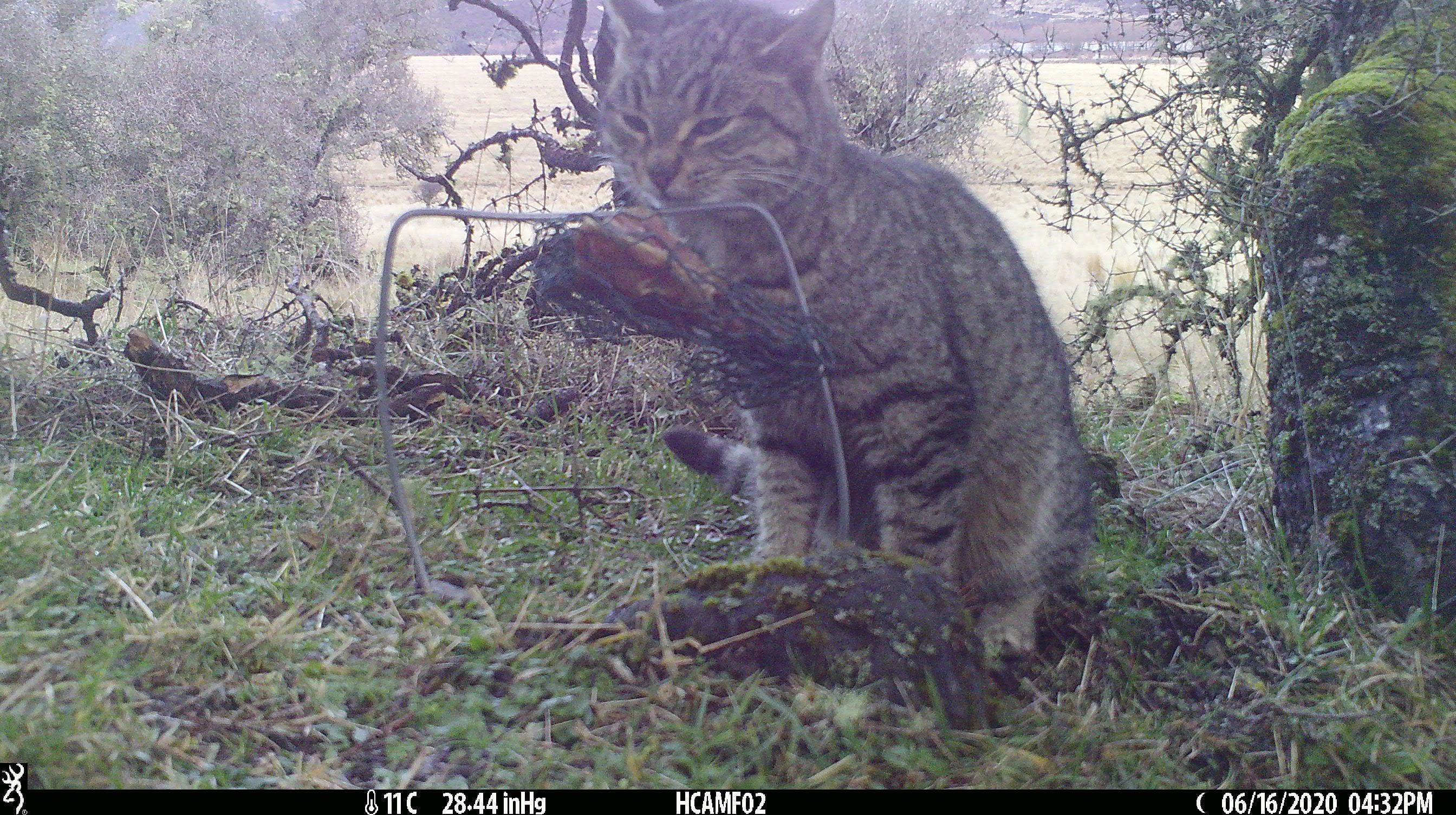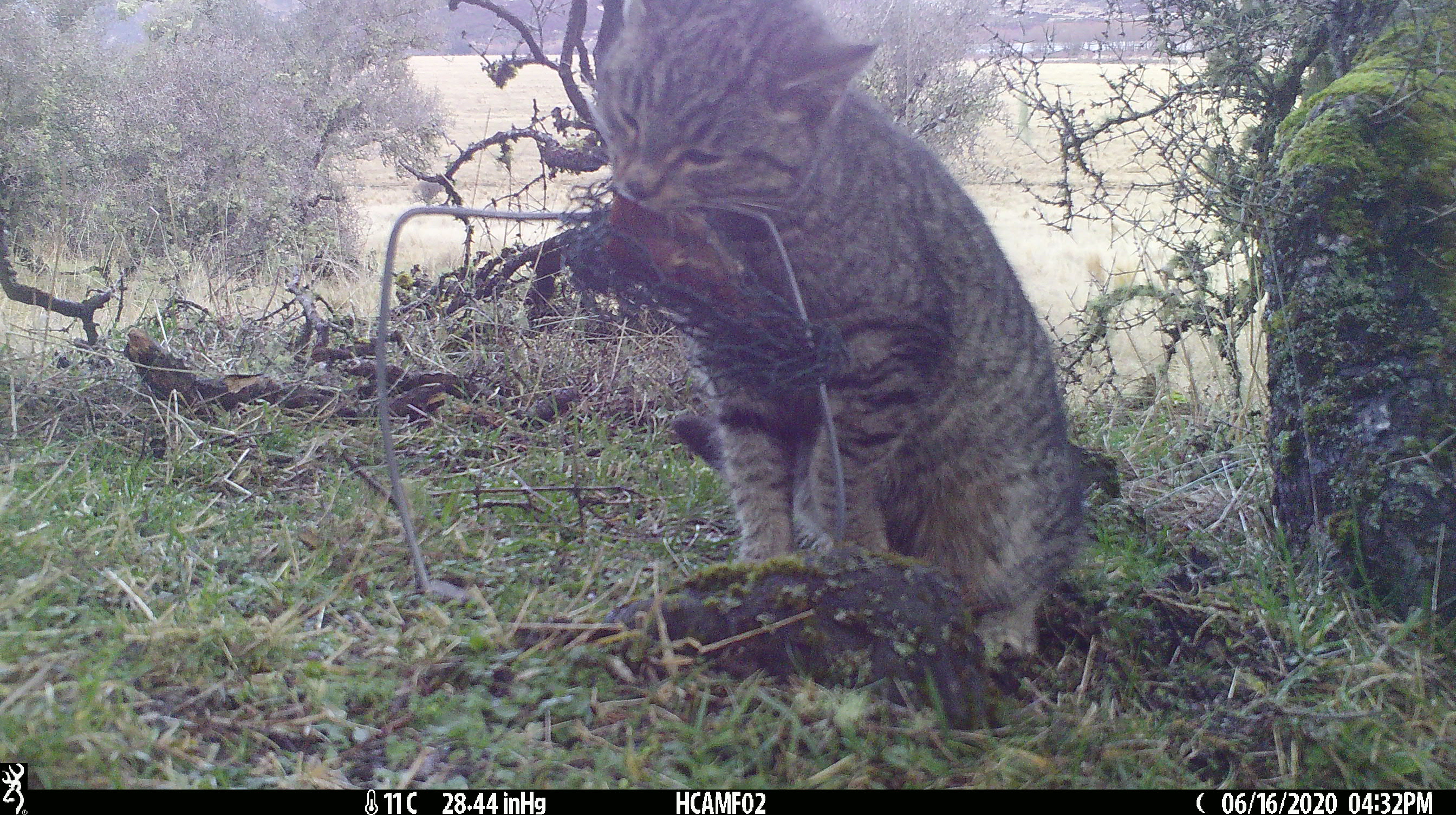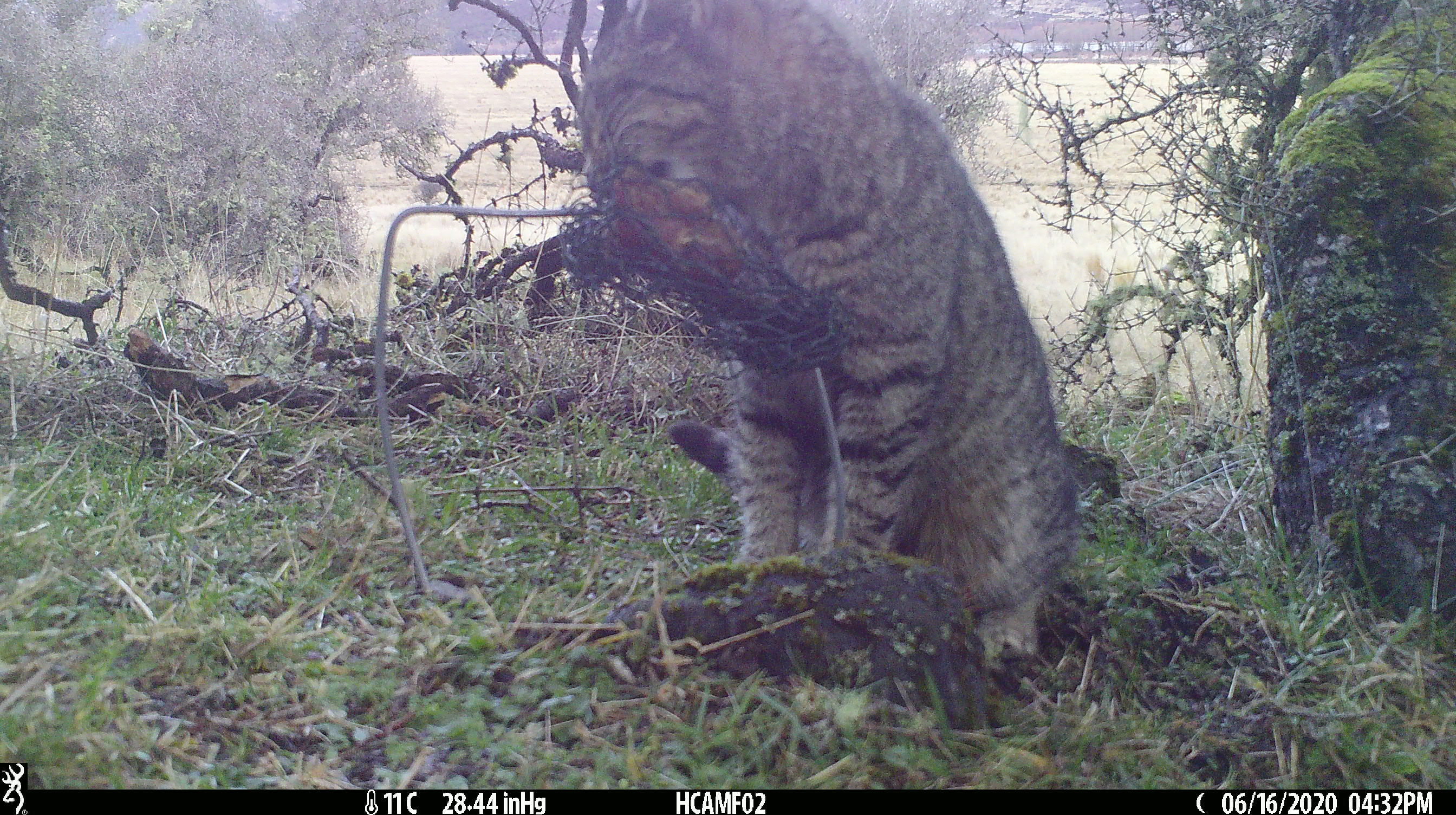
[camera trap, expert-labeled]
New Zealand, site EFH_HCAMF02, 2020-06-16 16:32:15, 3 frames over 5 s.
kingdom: Animalia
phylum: Chordata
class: Mammalia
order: Carnivora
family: Felidae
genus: Felis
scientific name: Felis catus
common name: domestic cat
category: cat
Cat (domestic cat) (Felis catus).